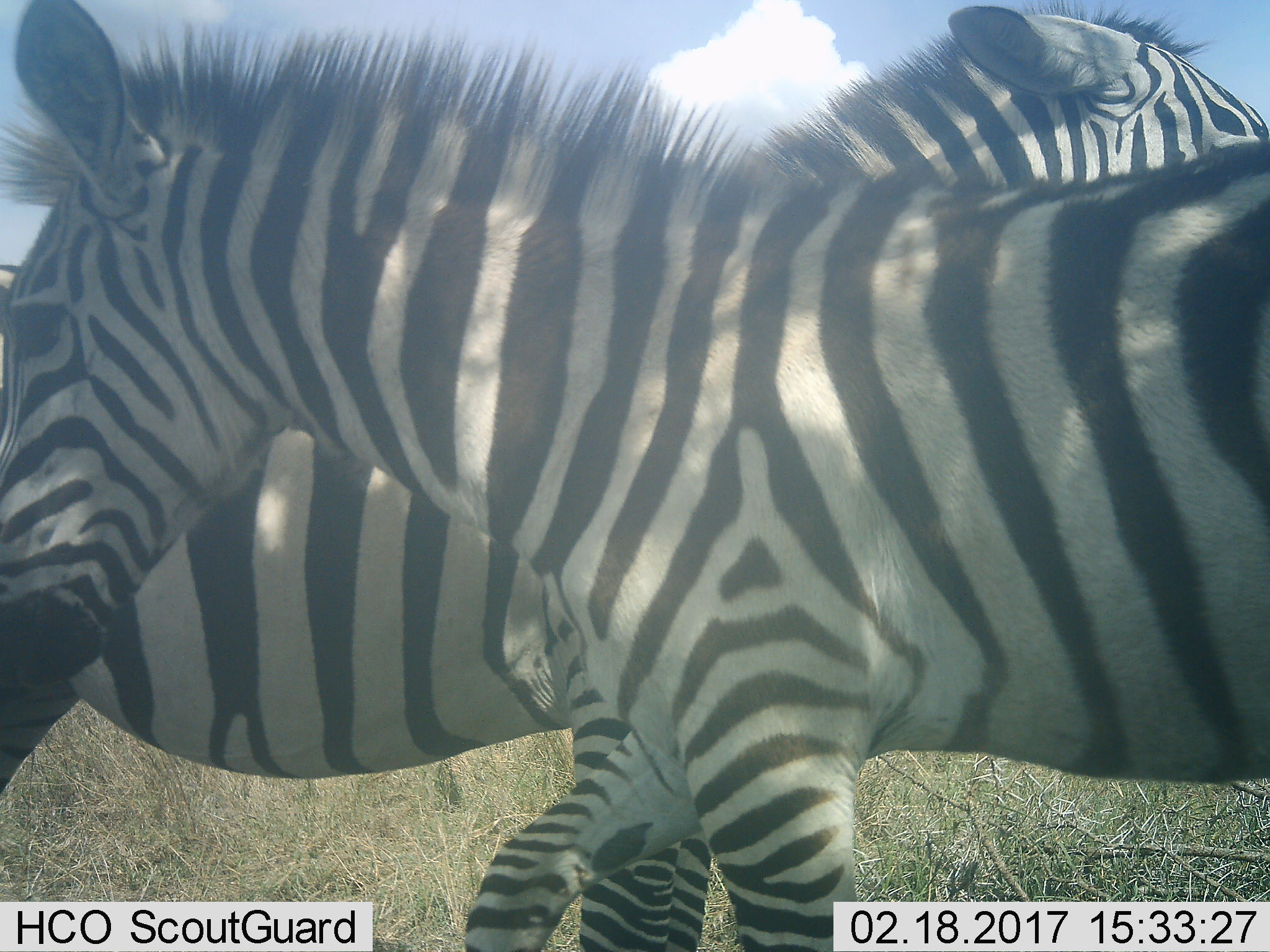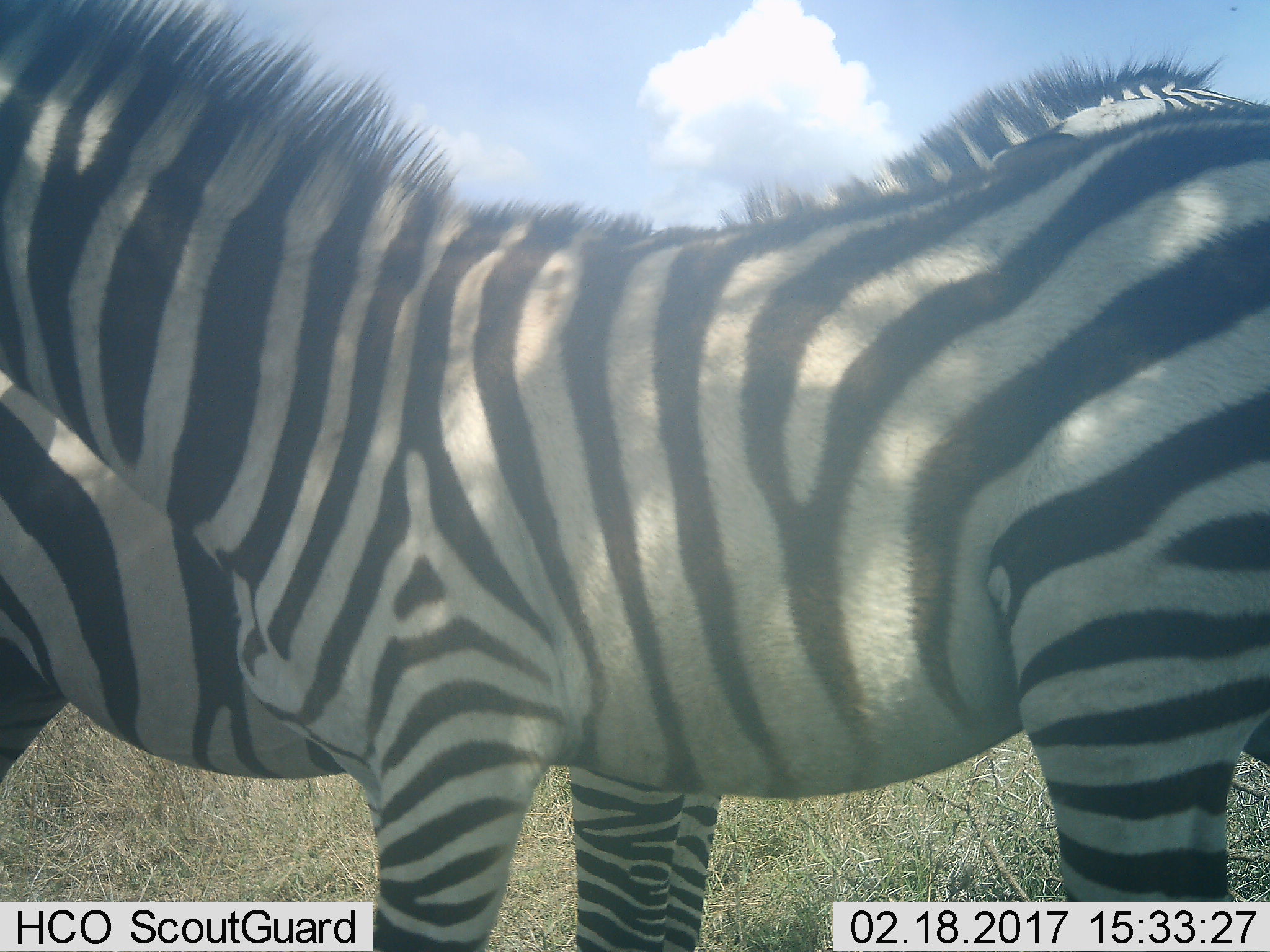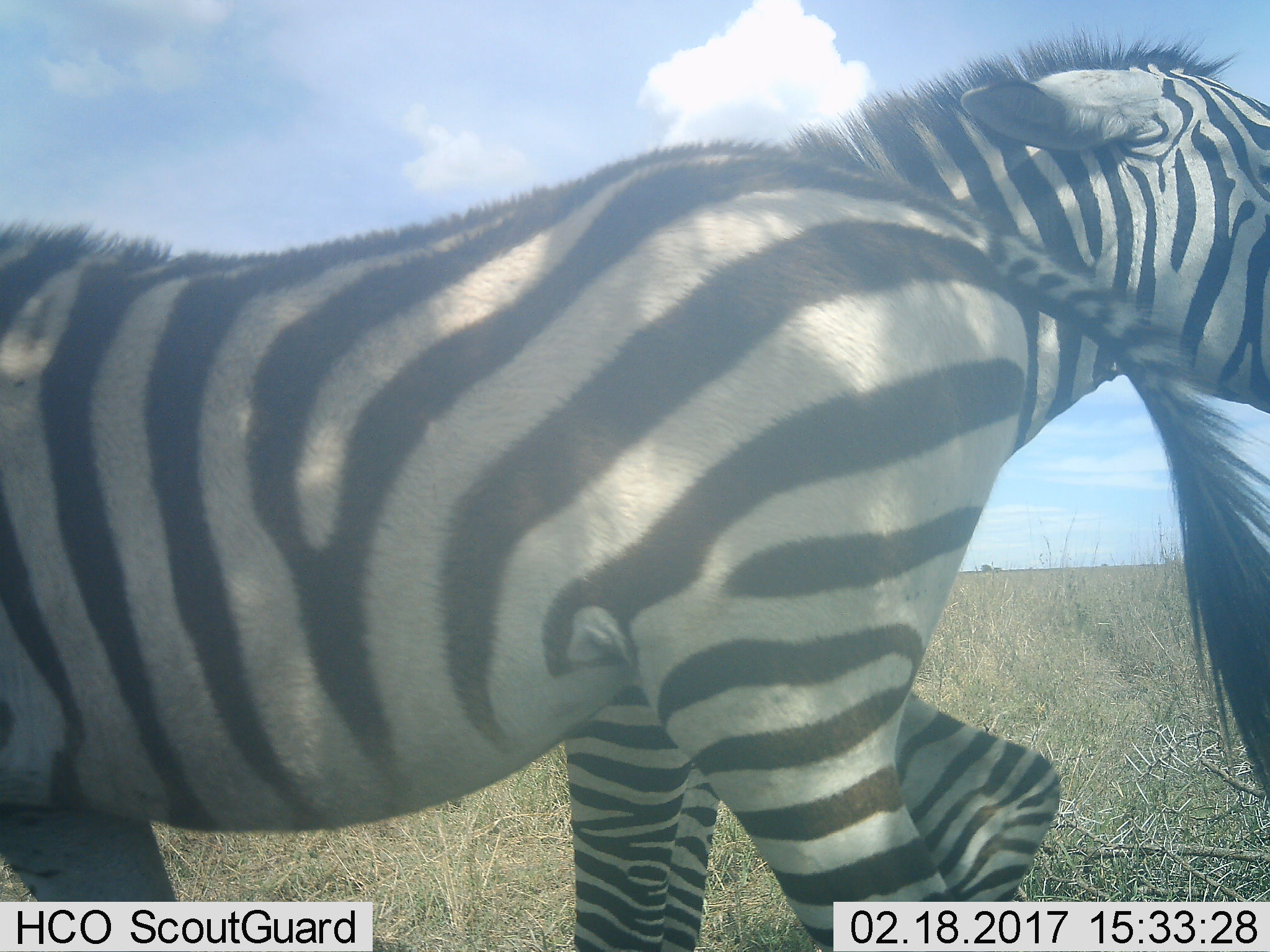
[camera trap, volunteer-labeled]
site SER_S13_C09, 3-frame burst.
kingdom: Animalia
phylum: Chordata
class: Mammalia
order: Perissodactyla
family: Equidae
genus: Equus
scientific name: Equus quagga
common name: plains zebra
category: zebraplains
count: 2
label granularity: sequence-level